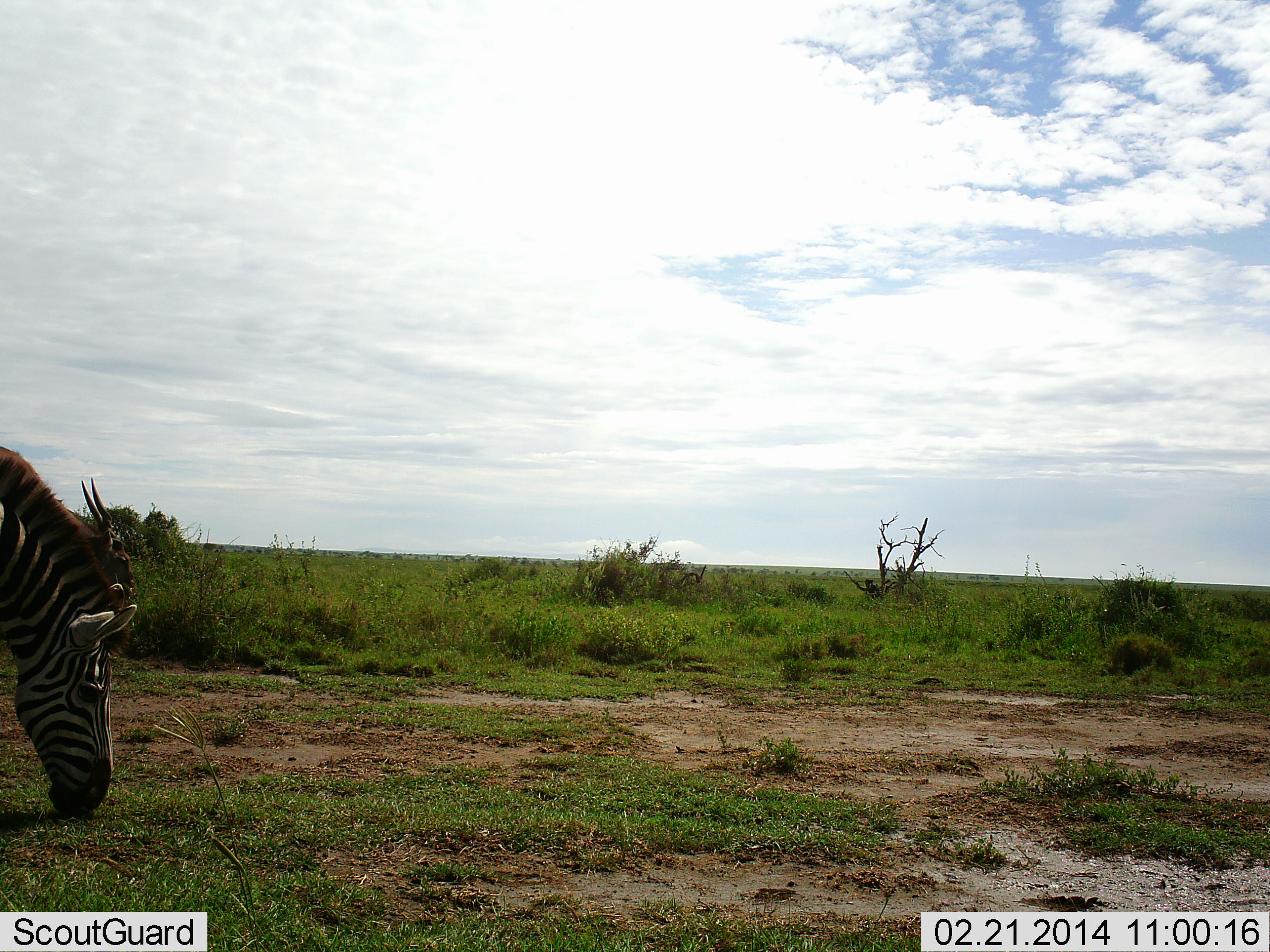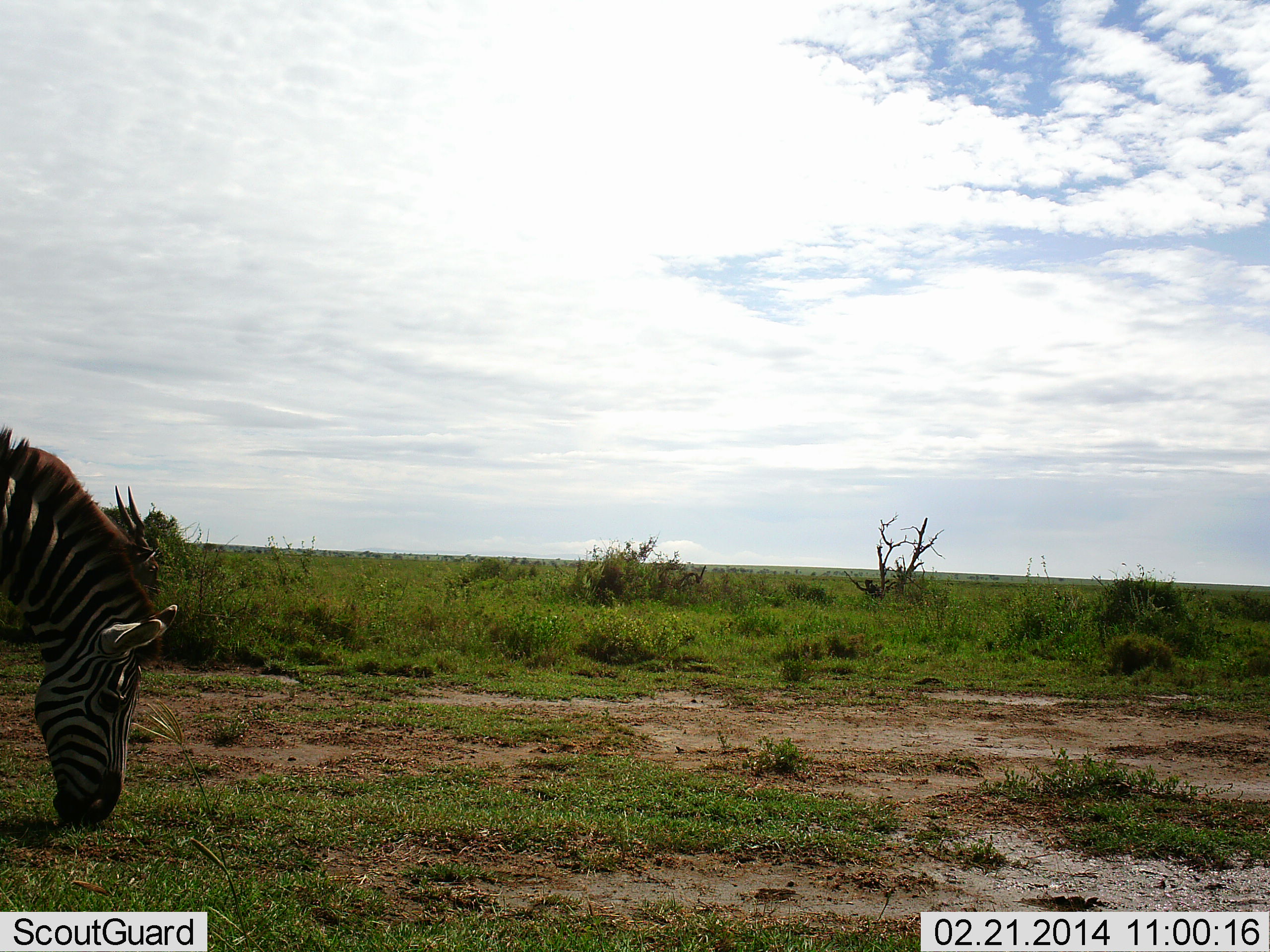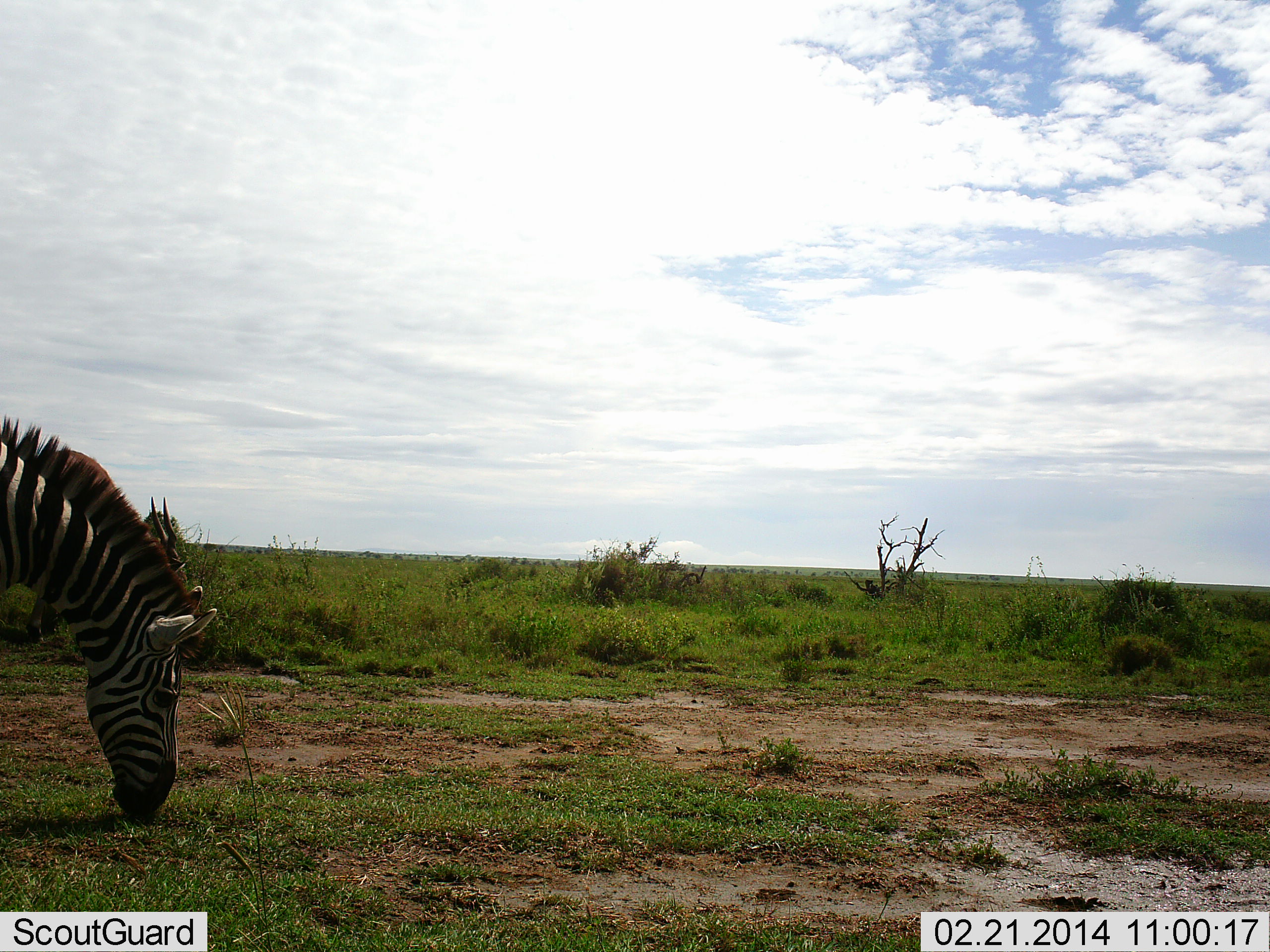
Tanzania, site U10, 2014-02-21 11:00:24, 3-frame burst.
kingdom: Animalia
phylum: Chordata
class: Mammalia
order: Perissodactyla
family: Equidae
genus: Equus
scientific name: Equus quagga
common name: plains zebra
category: zebra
Zebra (plains zebra) (Equus quagga), count 1. Behavior (volunteer vote fractions): standing 13%, resting 0%, moving 13%, interacting 0%. Young present (vote fraction): 0%. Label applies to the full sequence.